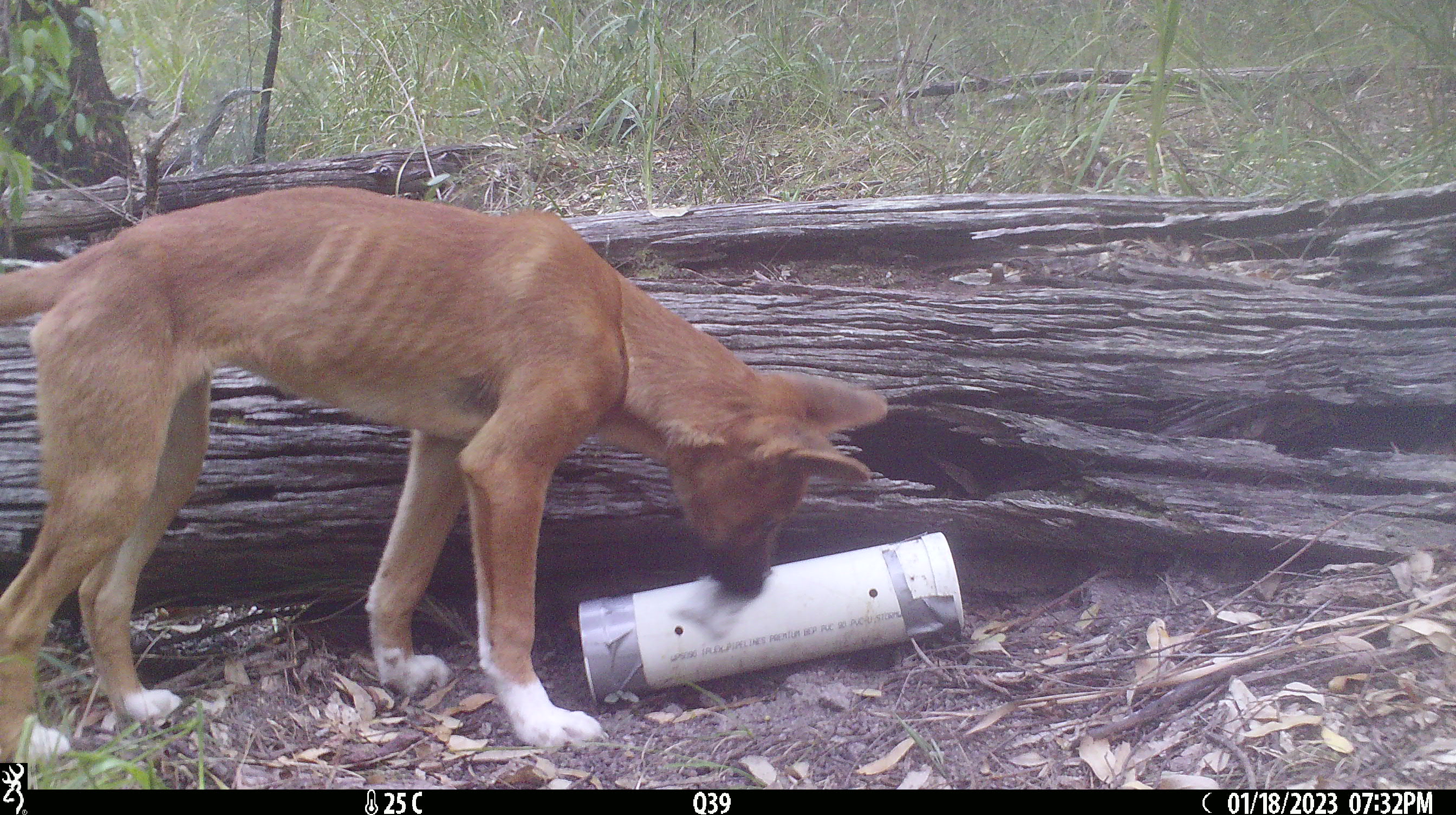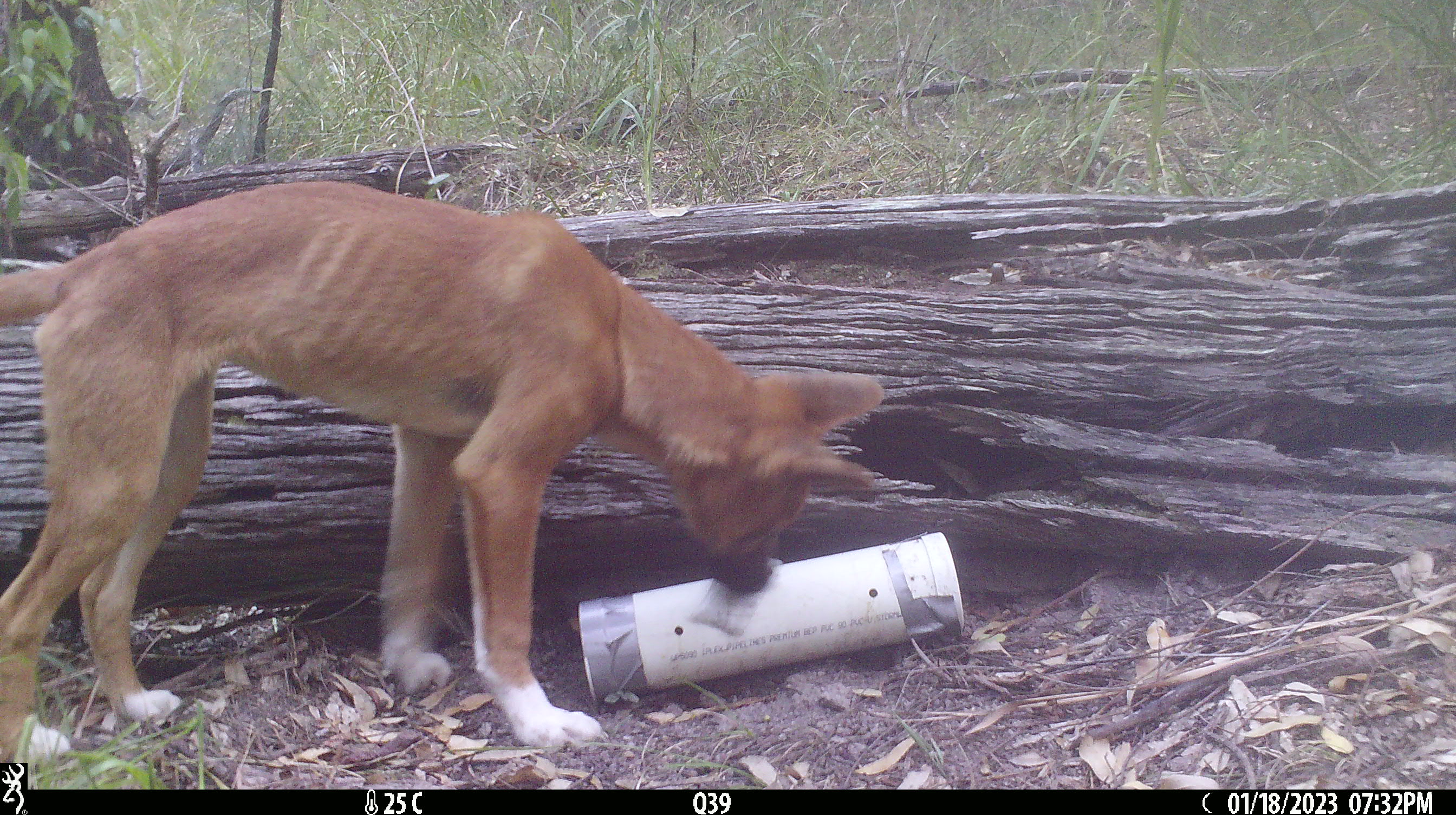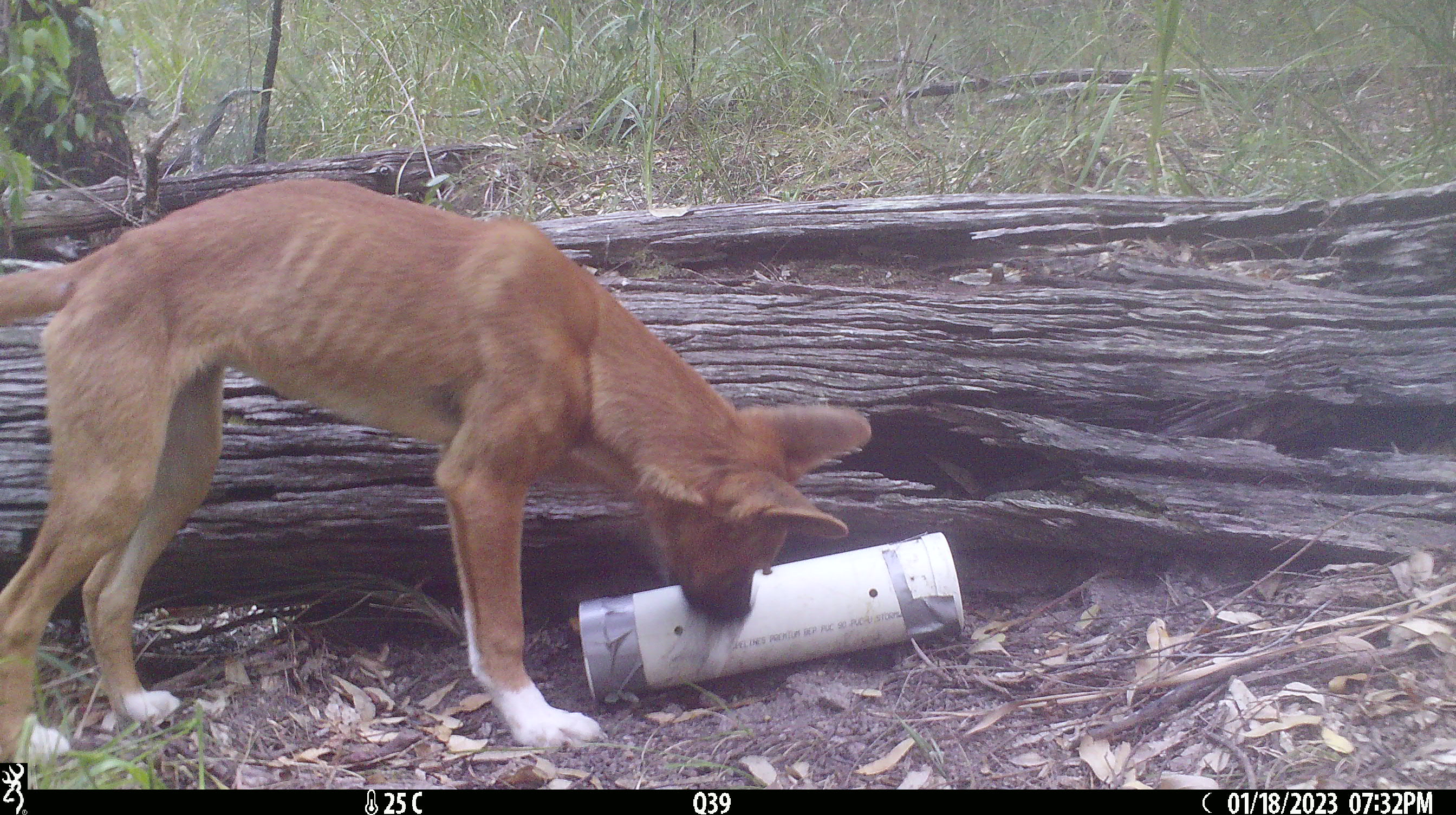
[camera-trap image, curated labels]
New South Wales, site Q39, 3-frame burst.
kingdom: Animalia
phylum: Chordata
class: Mammalia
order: Carnivora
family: Canidae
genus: Canis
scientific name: Canis familiaris dingo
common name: dingo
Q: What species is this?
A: Dingo (Canis familiaris dingo).